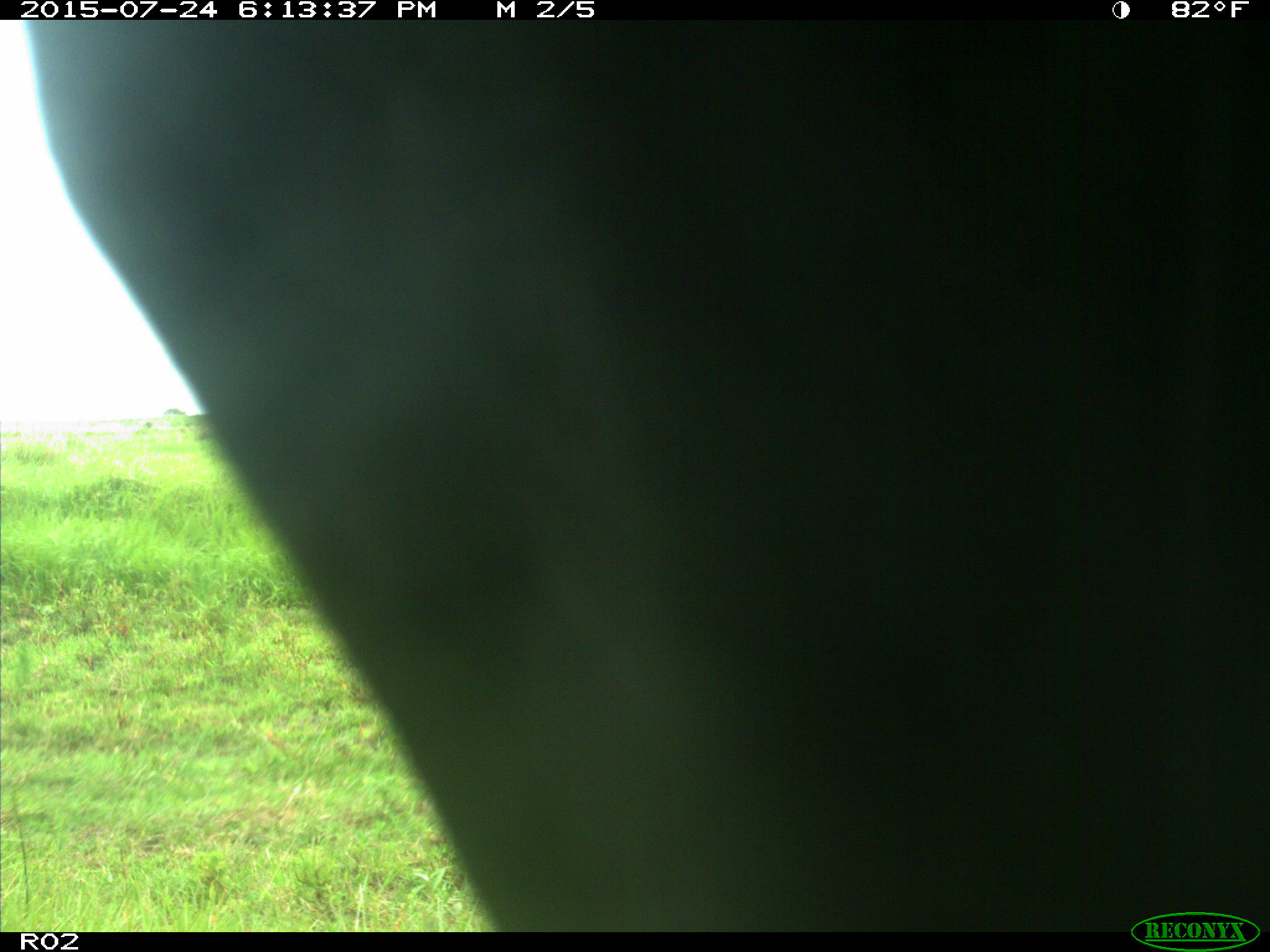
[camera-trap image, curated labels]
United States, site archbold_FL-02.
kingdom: Animalia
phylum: Chordata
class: Mammalia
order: Artiodactyla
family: Bovidae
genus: Bos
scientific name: Bos taurus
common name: domestic cow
Bos taurus (domestic cow).